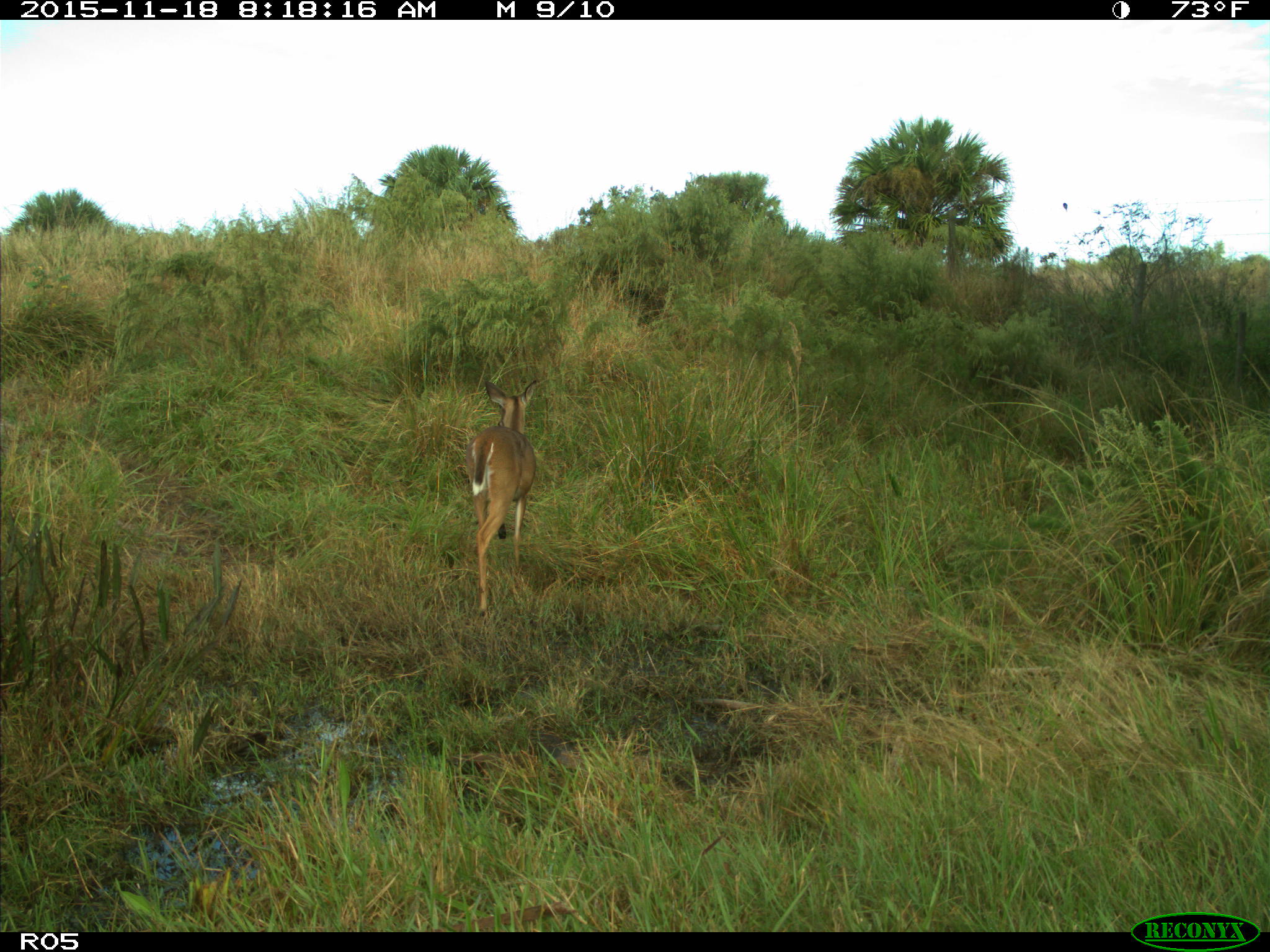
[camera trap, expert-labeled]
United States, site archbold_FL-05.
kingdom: Animalia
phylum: Chordata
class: Mammalia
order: Artiodactyla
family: Cervidae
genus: Odocoileus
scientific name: Odocoileus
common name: deer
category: unidentified deer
Unidentified deer (deer) (Odocoileus).